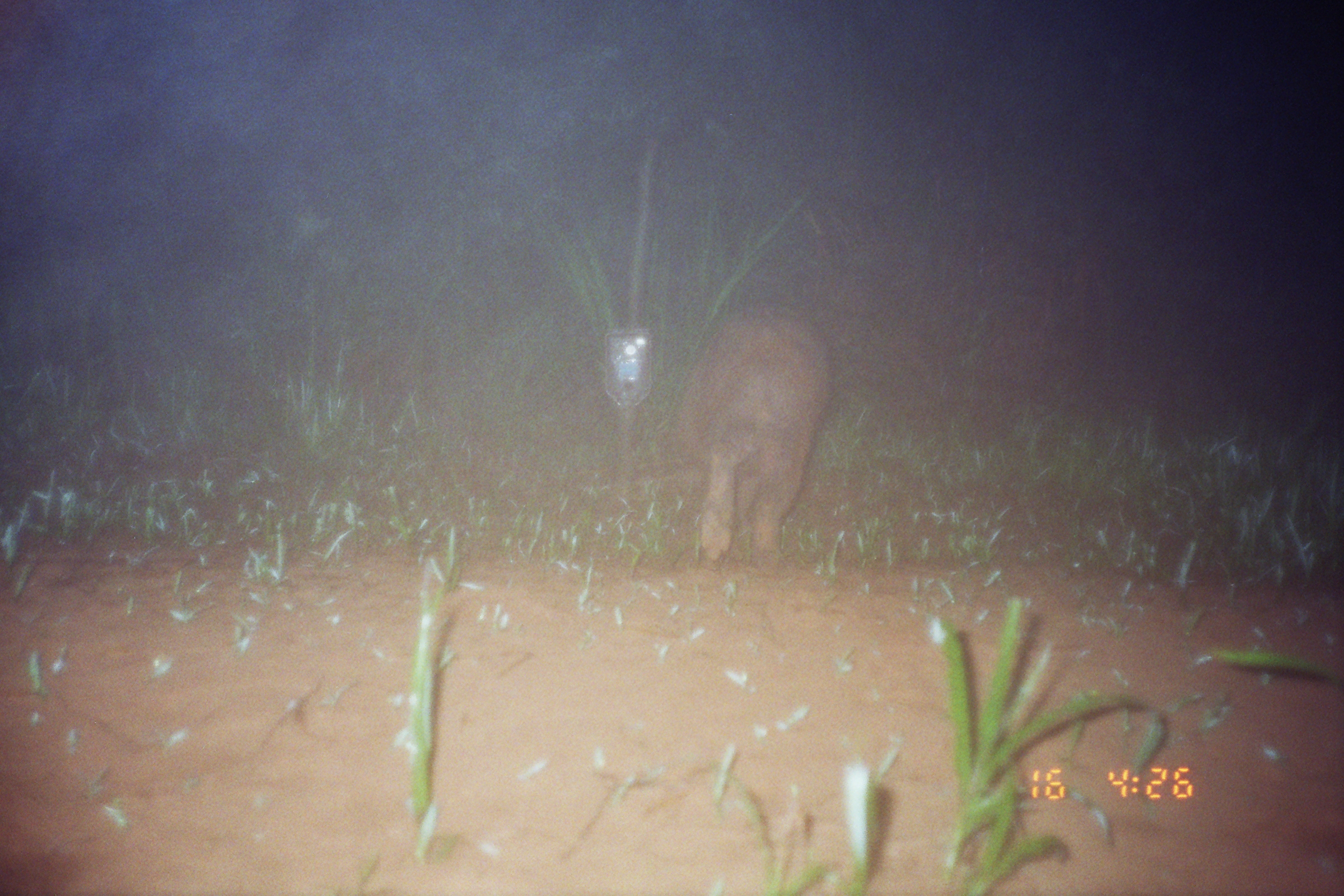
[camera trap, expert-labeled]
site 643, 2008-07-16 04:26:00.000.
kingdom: Animalia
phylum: Chordata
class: Mammalia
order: Rodentia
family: Caviidae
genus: Hydrochoerus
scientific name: Hydrochoerus hydrochaeris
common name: capybara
Hydrochoerus hydrochaeris (capybara).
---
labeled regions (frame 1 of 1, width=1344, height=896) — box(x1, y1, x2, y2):
hydrochoerus hydrochaeris: box(670, 304, 834, 572)